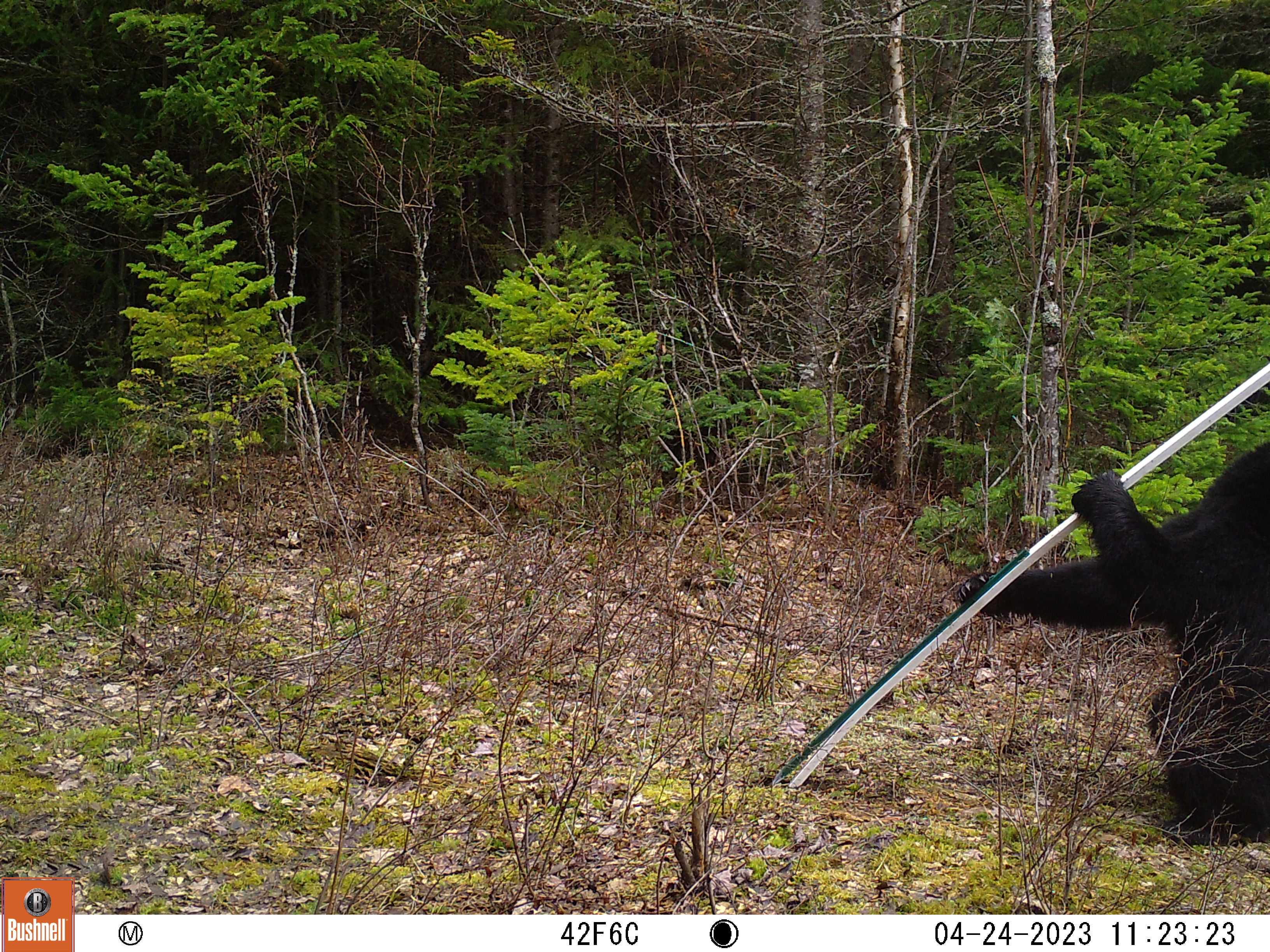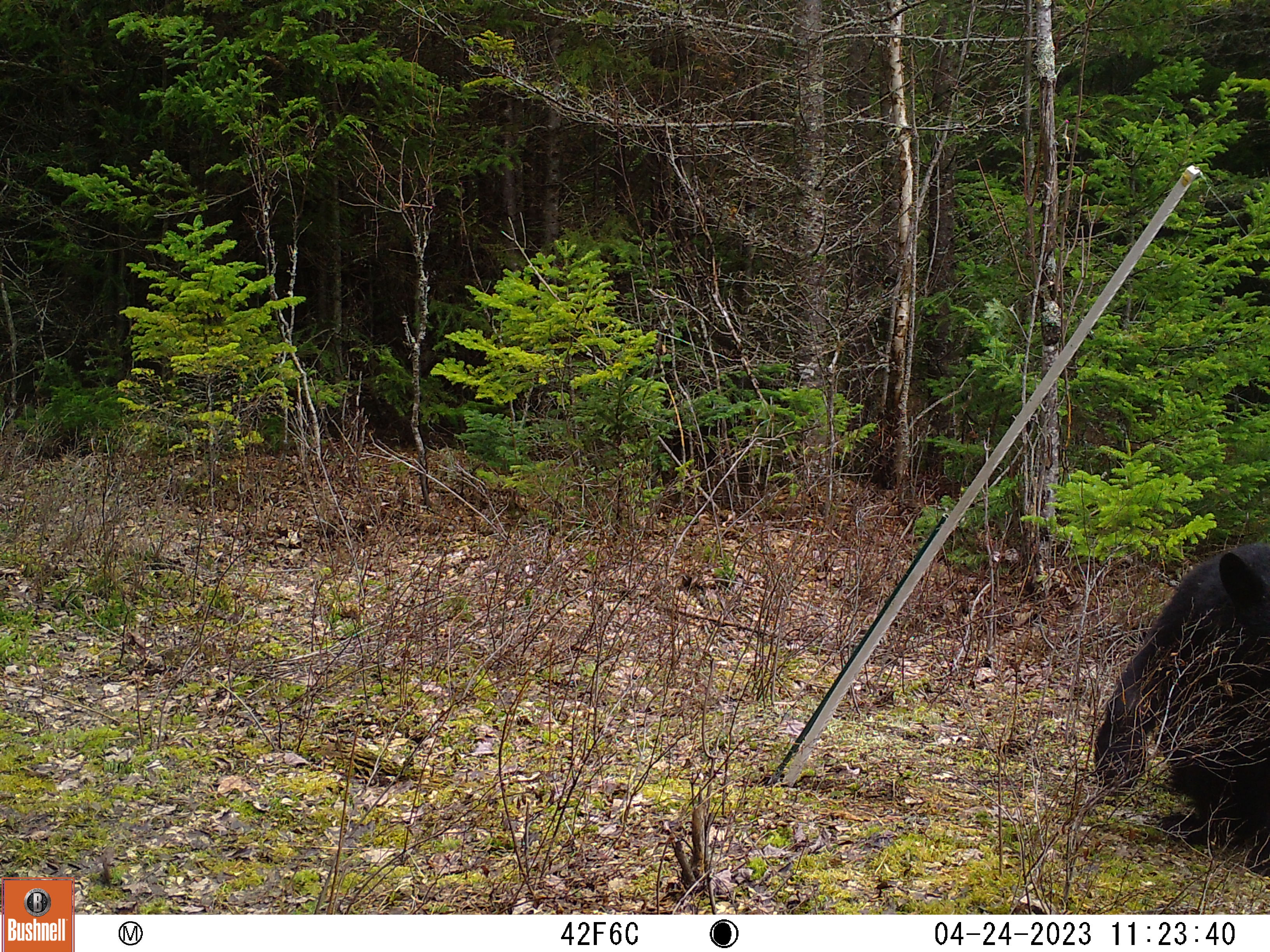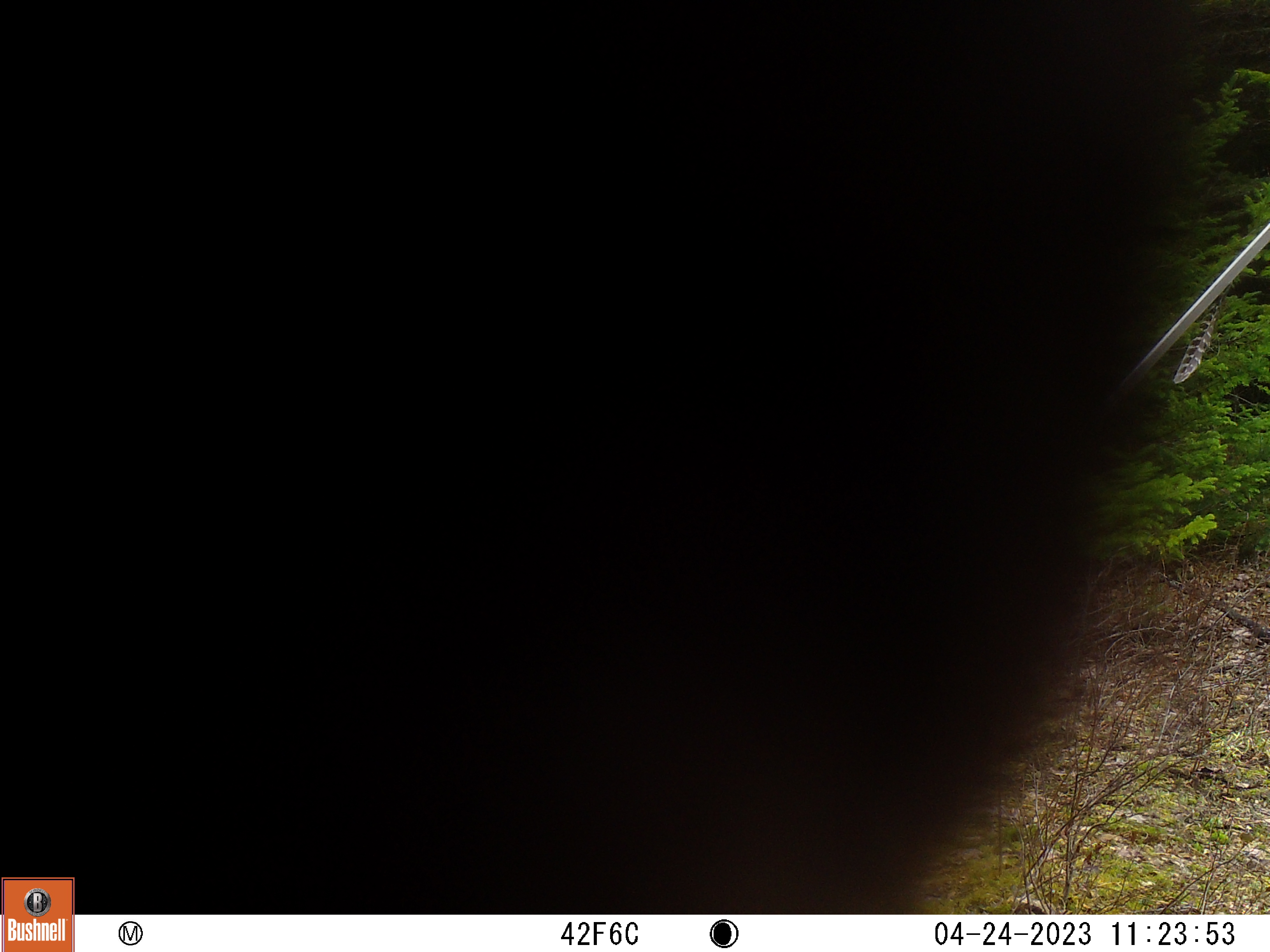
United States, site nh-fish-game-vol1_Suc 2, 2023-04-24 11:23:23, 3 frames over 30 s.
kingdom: Animalia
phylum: Chordata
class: Mammalia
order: Carnivora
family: Ursidae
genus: Ursus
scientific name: Ursus americanus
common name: black bear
Black bear (Ursus americanus).